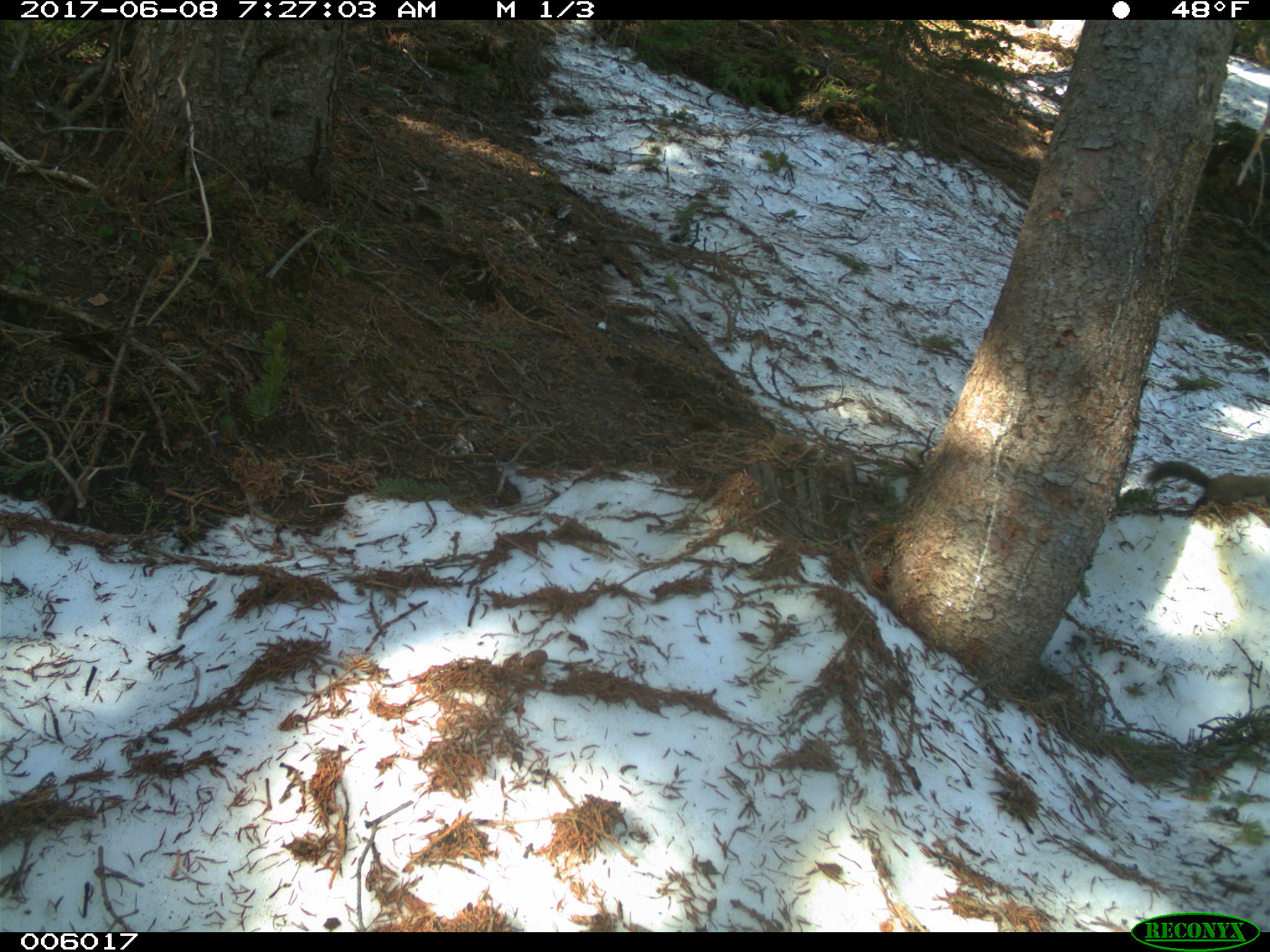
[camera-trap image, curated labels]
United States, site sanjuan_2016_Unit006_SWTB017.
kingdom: Animalia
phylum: Chordata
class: Mammalia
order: Rodentia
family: Sciuridae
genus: Tamiasciurus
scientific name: Tamiasciurus hudsonicus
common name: american red squirrel